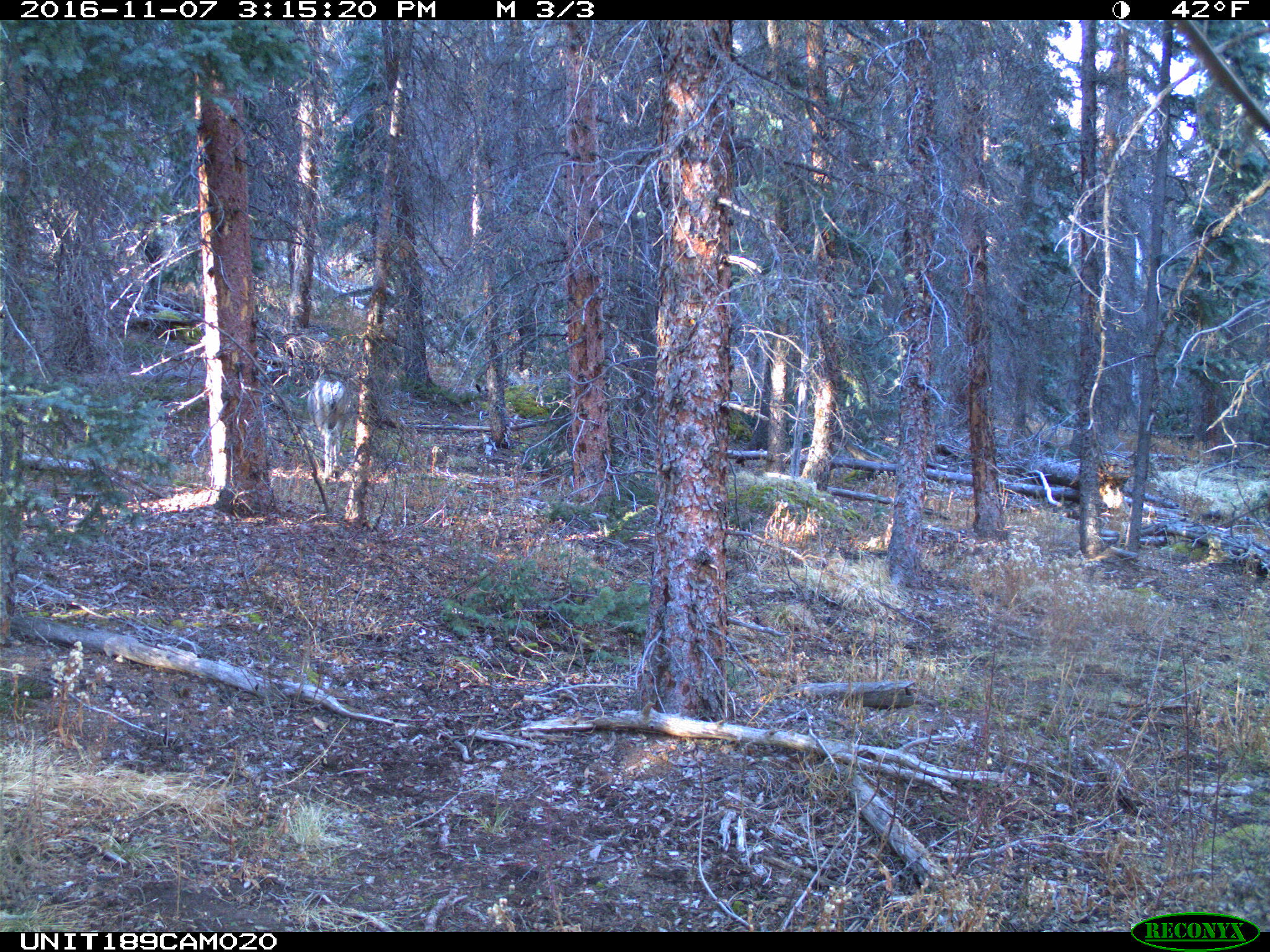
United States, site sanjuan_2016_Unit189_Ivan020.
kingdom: Animalia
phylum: Chordata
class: Mammalia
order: Artiodactyla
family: Cervidae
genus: Odocoileus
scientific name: Odocoileus hemionus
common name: mule deer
Odocoileus hemionus (mule deer).